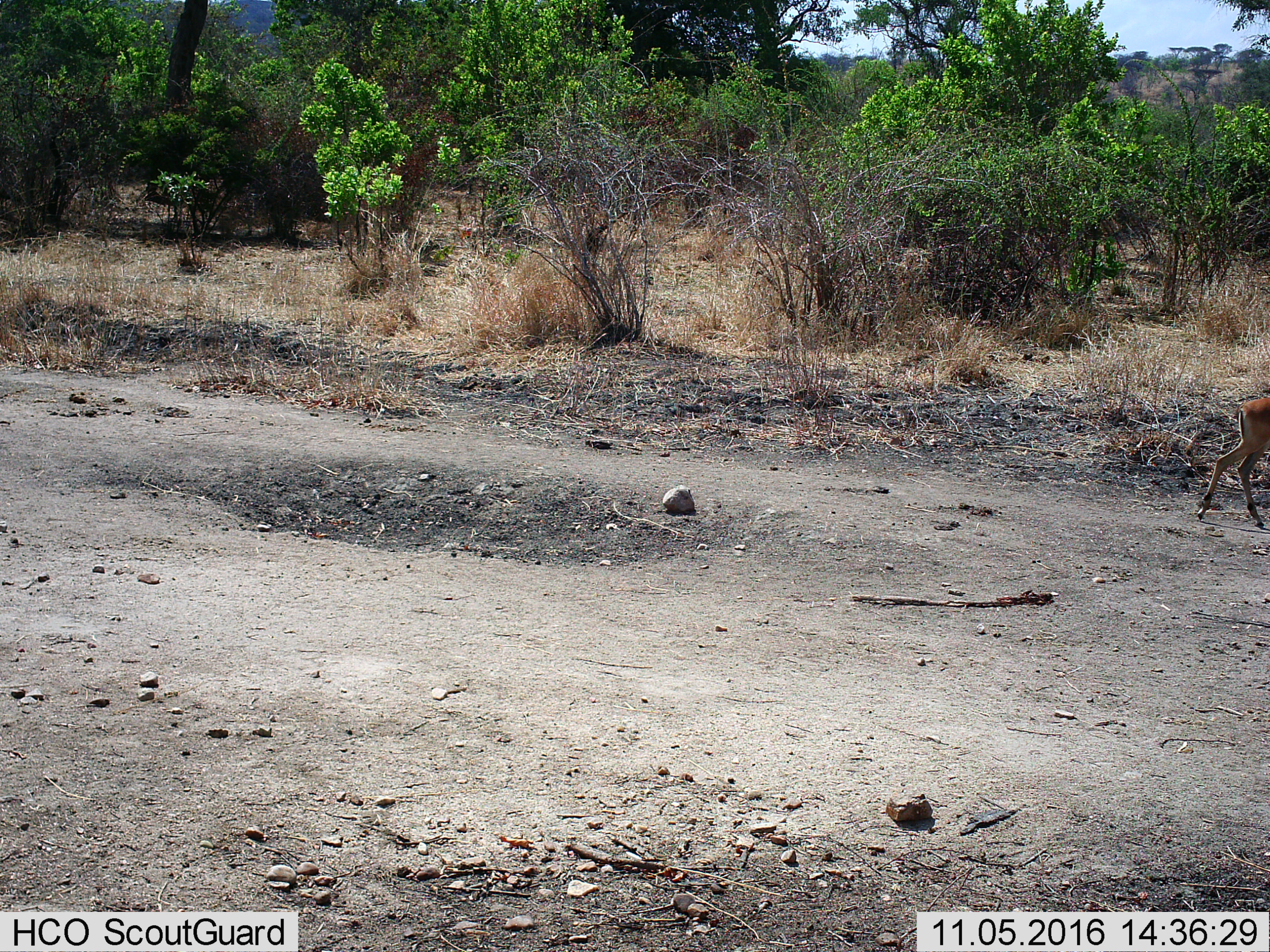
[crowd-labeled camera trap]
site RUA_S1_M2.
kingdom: Animalia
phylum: Chordata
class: Mammalia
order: Artiodactyla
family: Bovidae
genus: Aepyceros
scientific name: Aepyceros melampus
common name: impala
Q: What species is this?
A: Impala (Aepyceros melampus).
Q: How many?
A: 1.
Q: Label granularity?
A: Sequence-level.